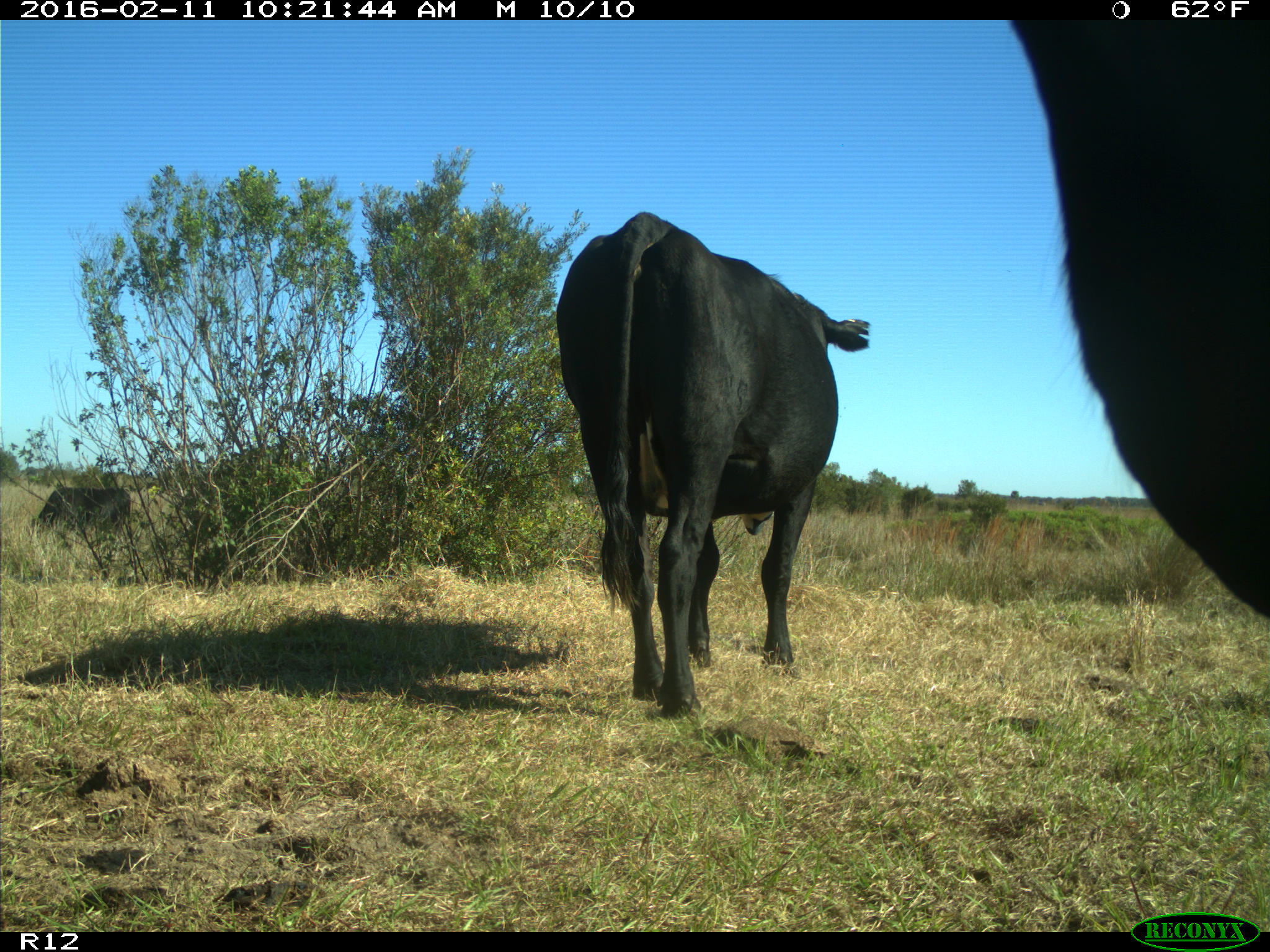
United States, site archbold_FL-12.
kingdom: Animalia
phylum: Chordata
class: Mammalia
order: Artiodactyla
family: Bovidae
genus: Bos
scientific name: Bos taurus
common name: domestic cow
Bos taurus (domestic cow).